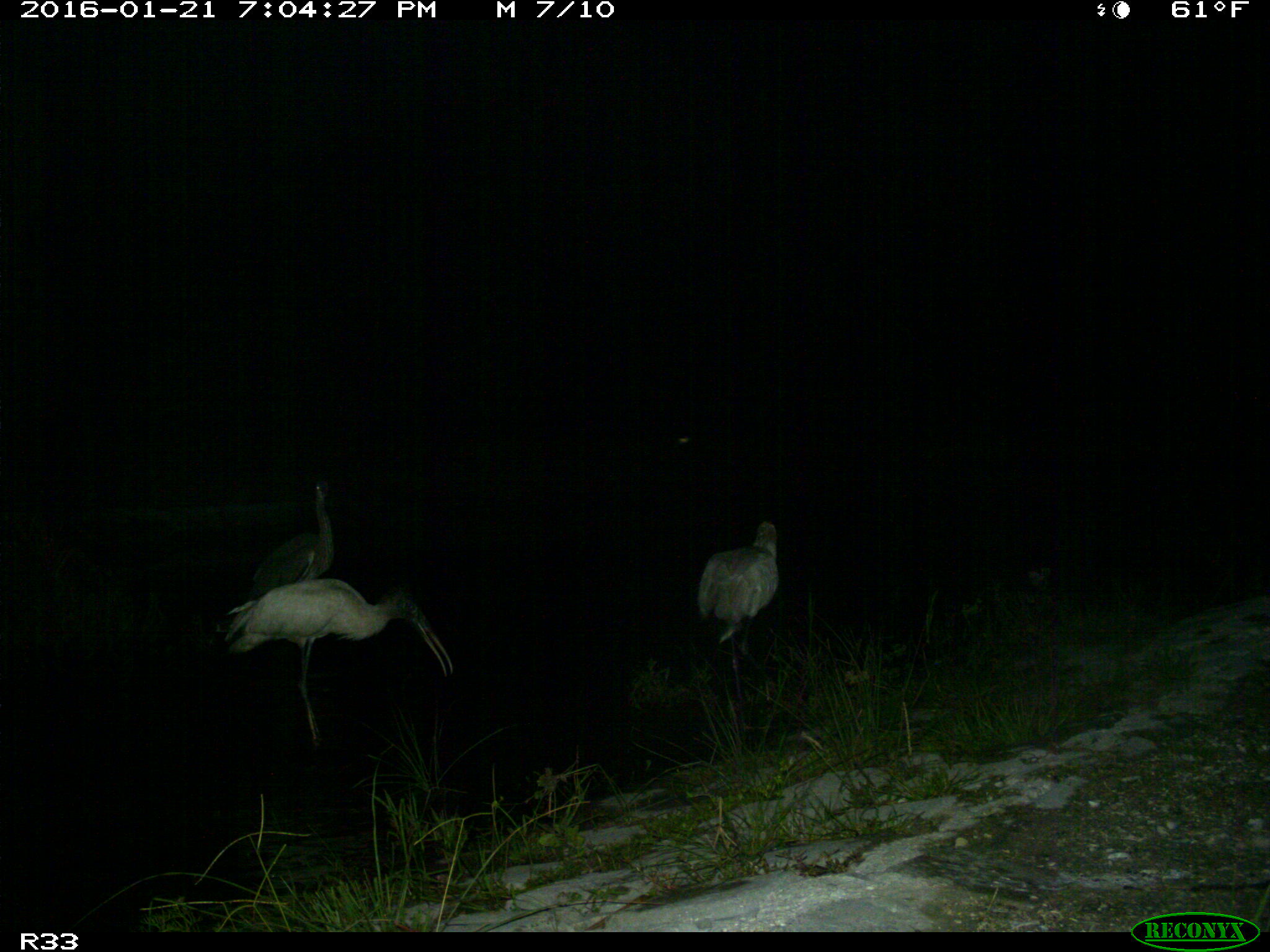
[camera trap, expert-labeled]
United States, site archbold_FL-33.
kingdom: Animalia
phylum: Chordata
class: Aves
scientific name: Aves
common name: birds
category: unidentified bird